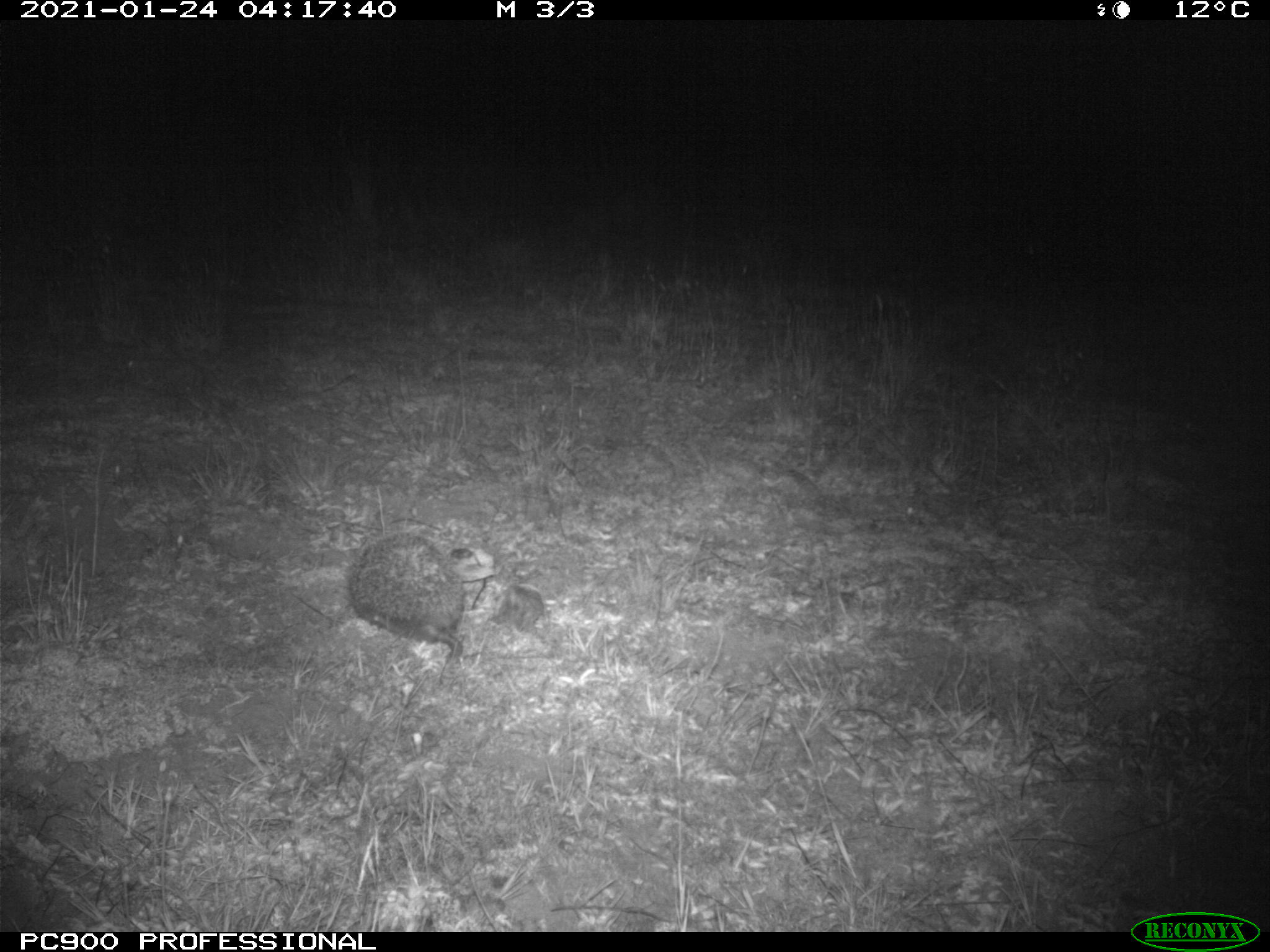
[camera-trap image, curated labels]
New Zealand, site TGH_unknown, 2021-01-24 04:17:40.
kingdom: Animalia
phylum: Chordata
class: Mammalia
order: Eulipotyphla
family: Erinaceidae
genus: Erinaceus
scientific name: Erinaceus europaeus europaeus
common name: european hedgehog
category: hedgehog